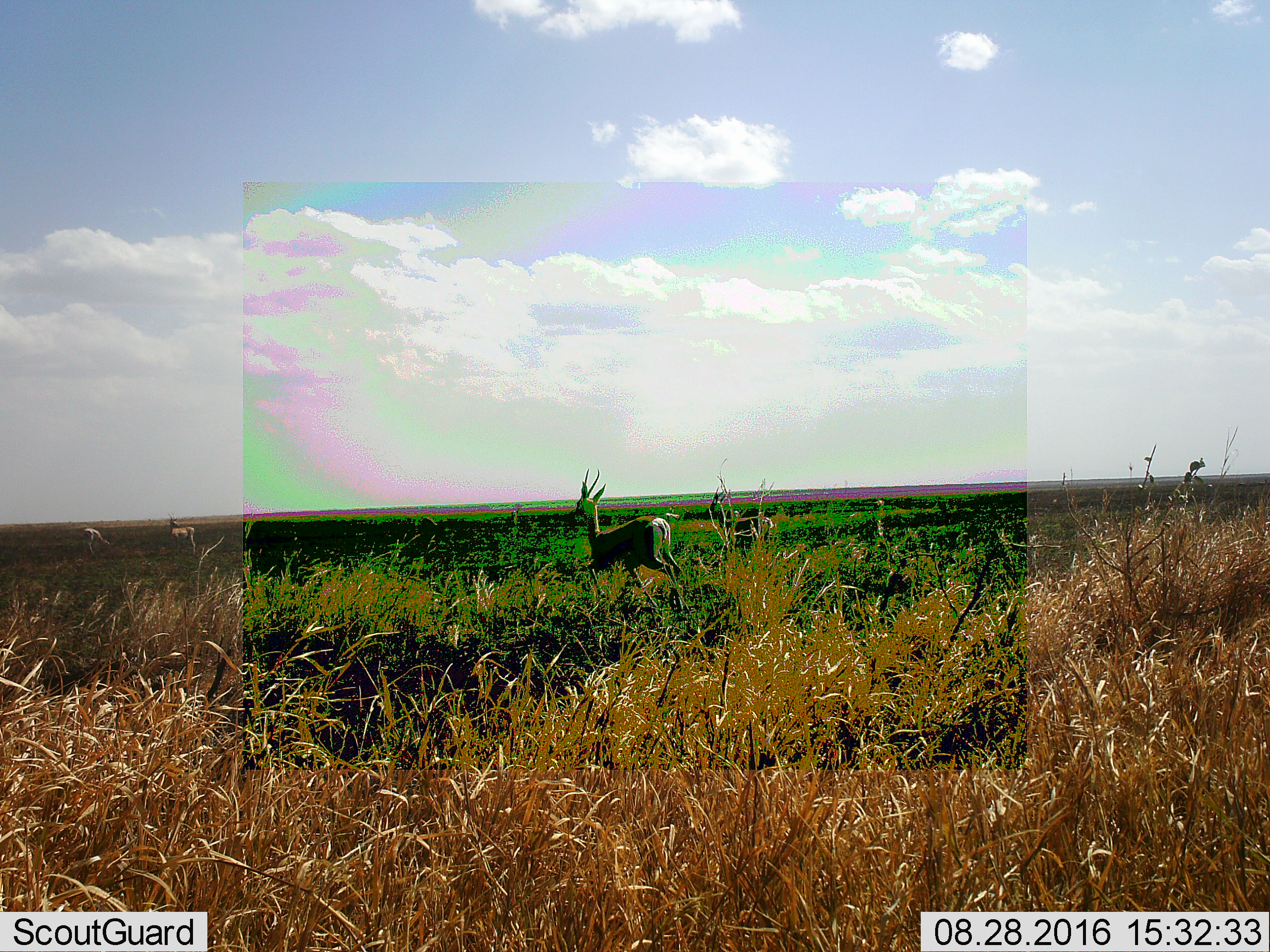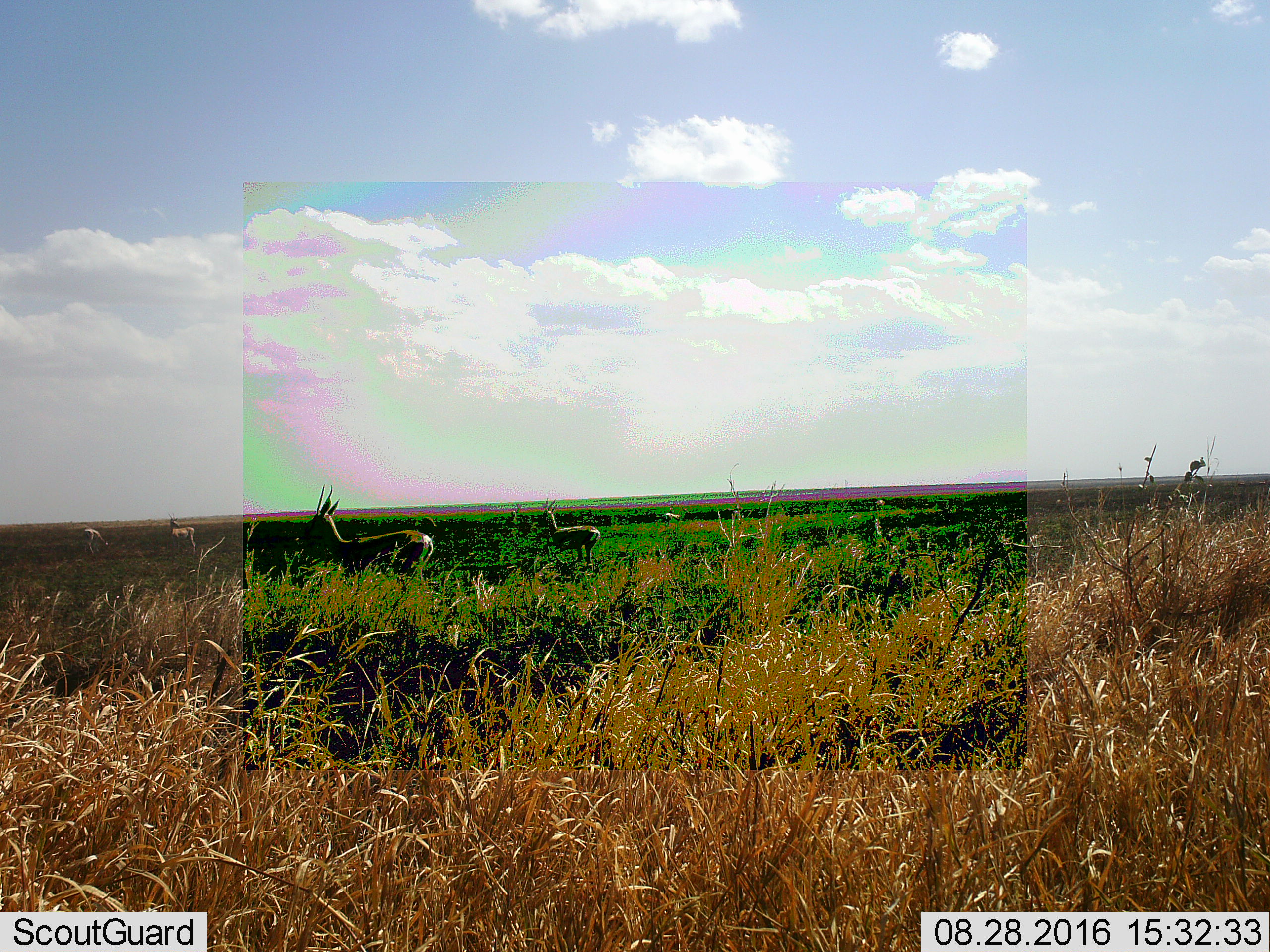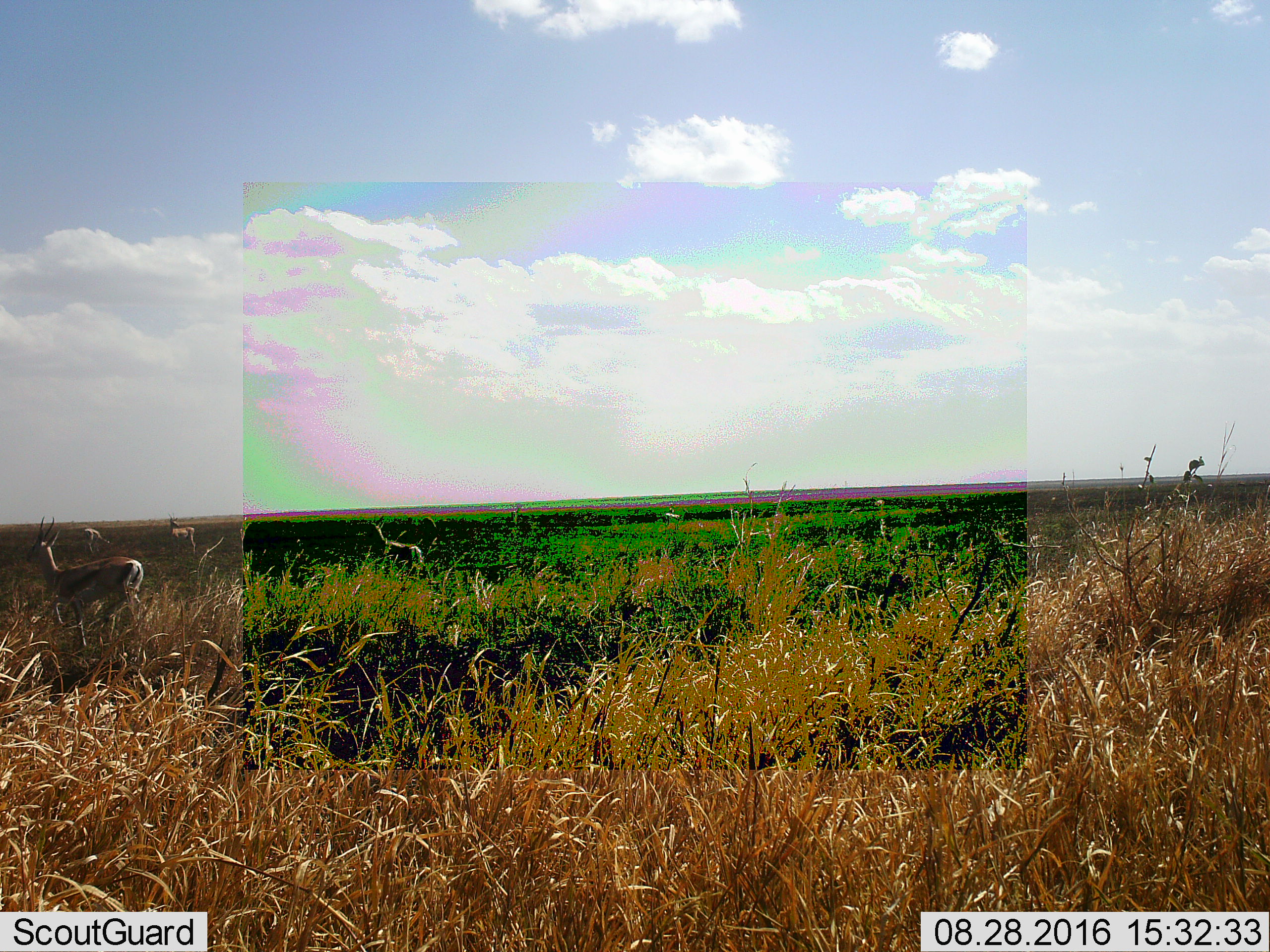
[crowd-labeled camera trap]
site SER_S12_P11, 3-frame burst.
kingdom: Animalia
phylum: Chordata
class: Mammalia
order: Artiodactyla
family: Bovidae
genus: Nanger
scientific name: Nanger granti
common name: grant's gazelle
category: gazellegrants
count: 4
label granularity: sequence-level